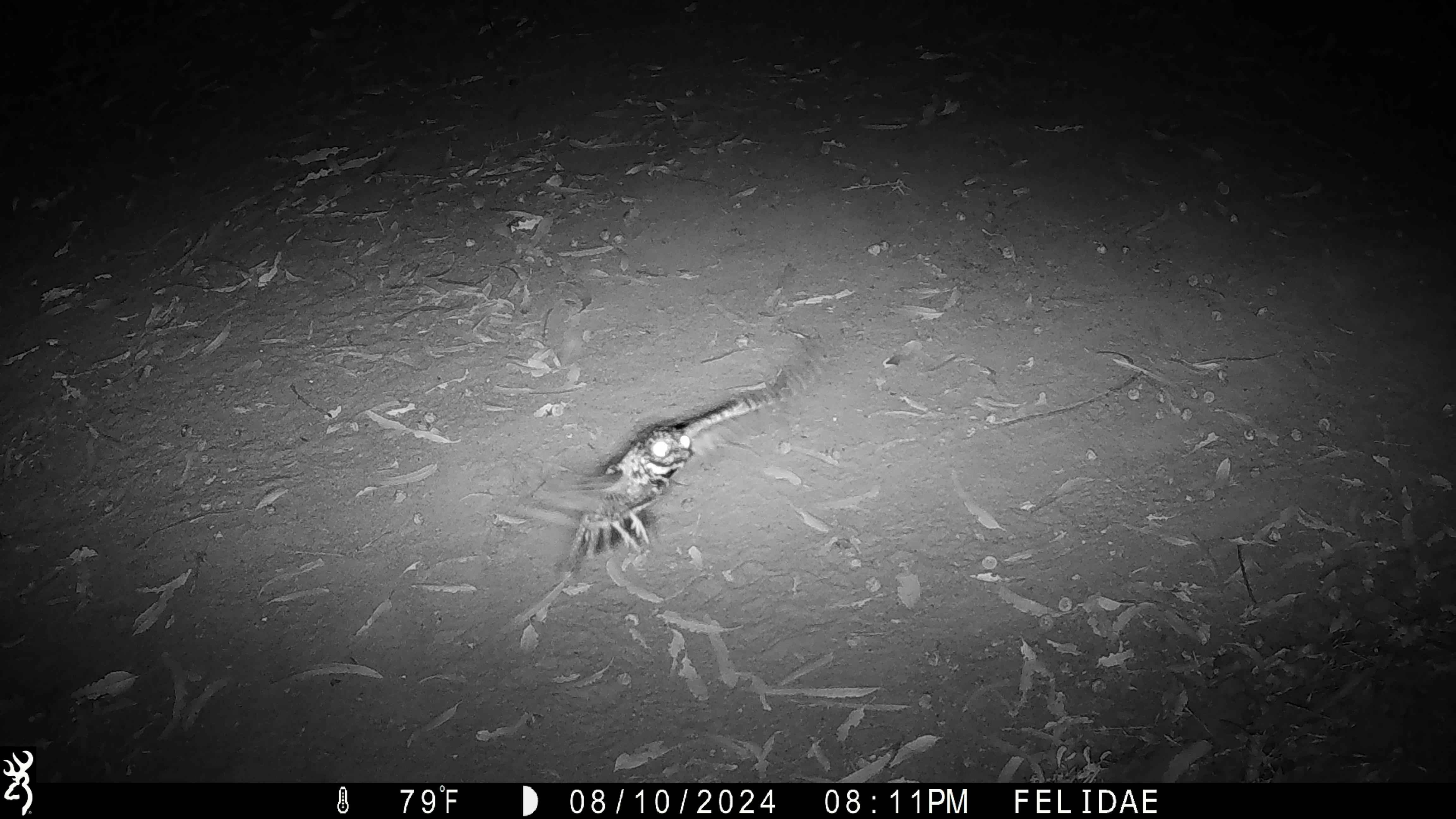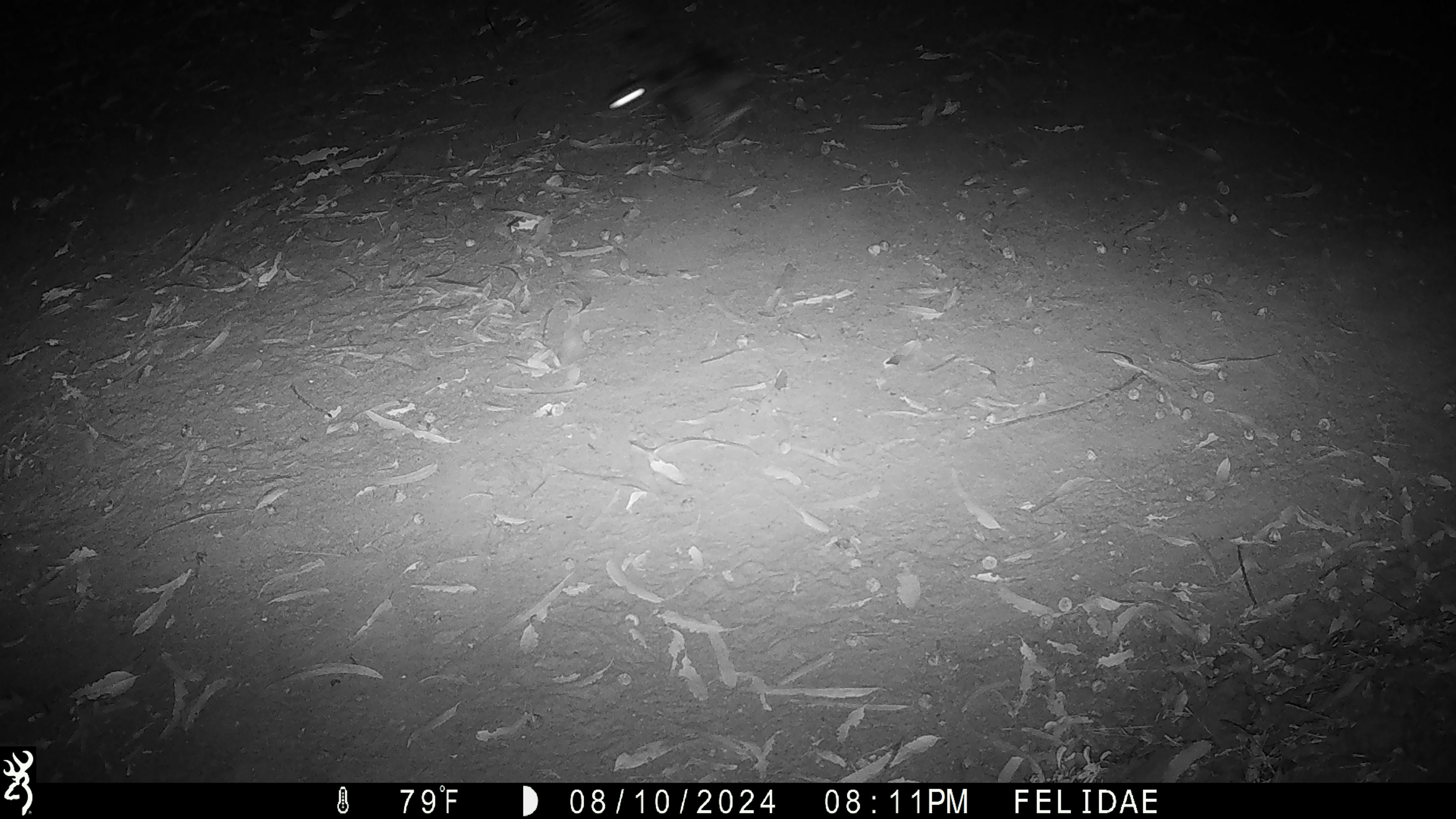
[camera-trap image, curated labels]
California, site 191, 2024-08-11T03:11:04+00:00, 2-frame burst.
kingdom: Animalia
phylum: Chordata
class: Aves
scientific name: Aves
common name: bird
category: unknown bird